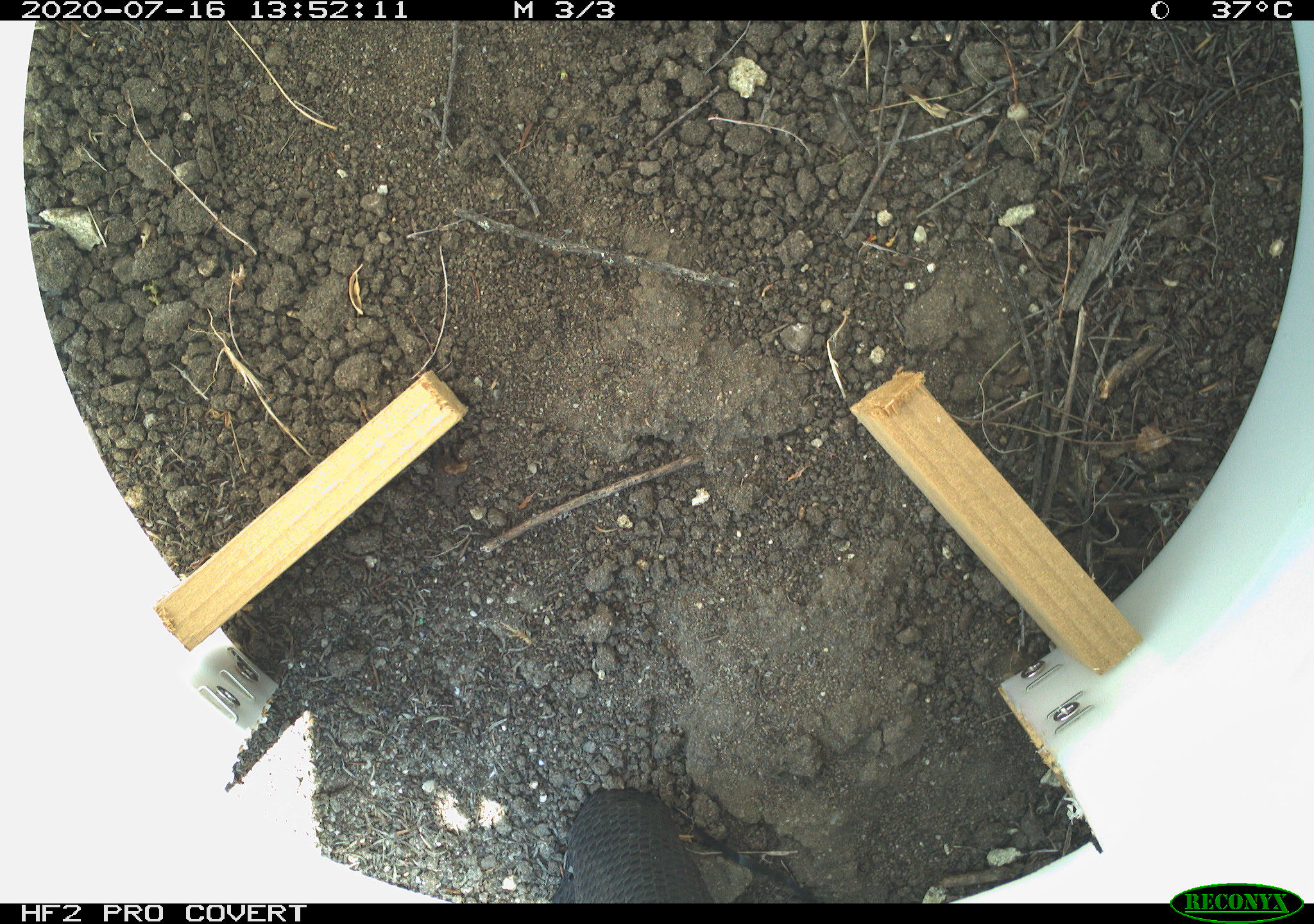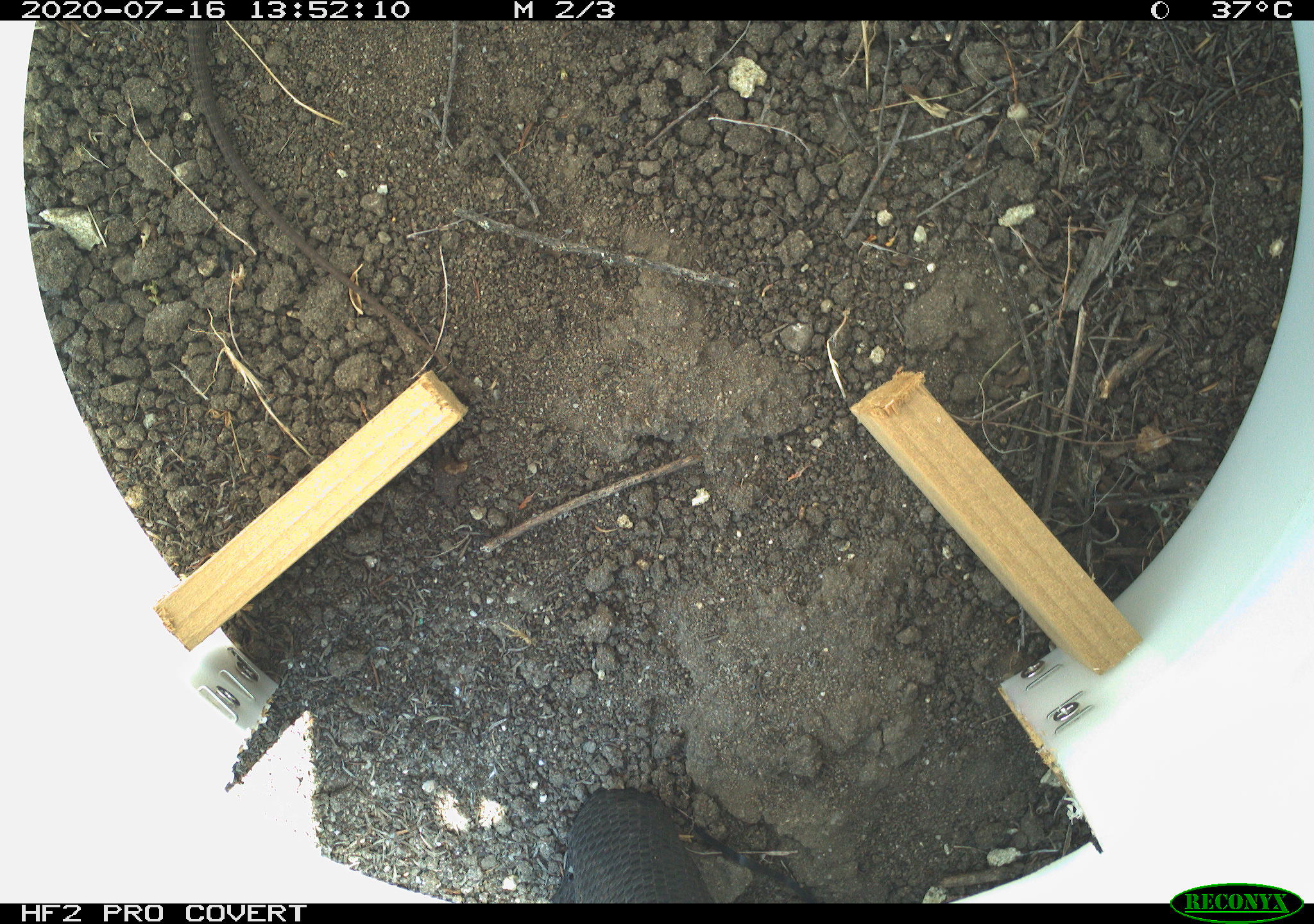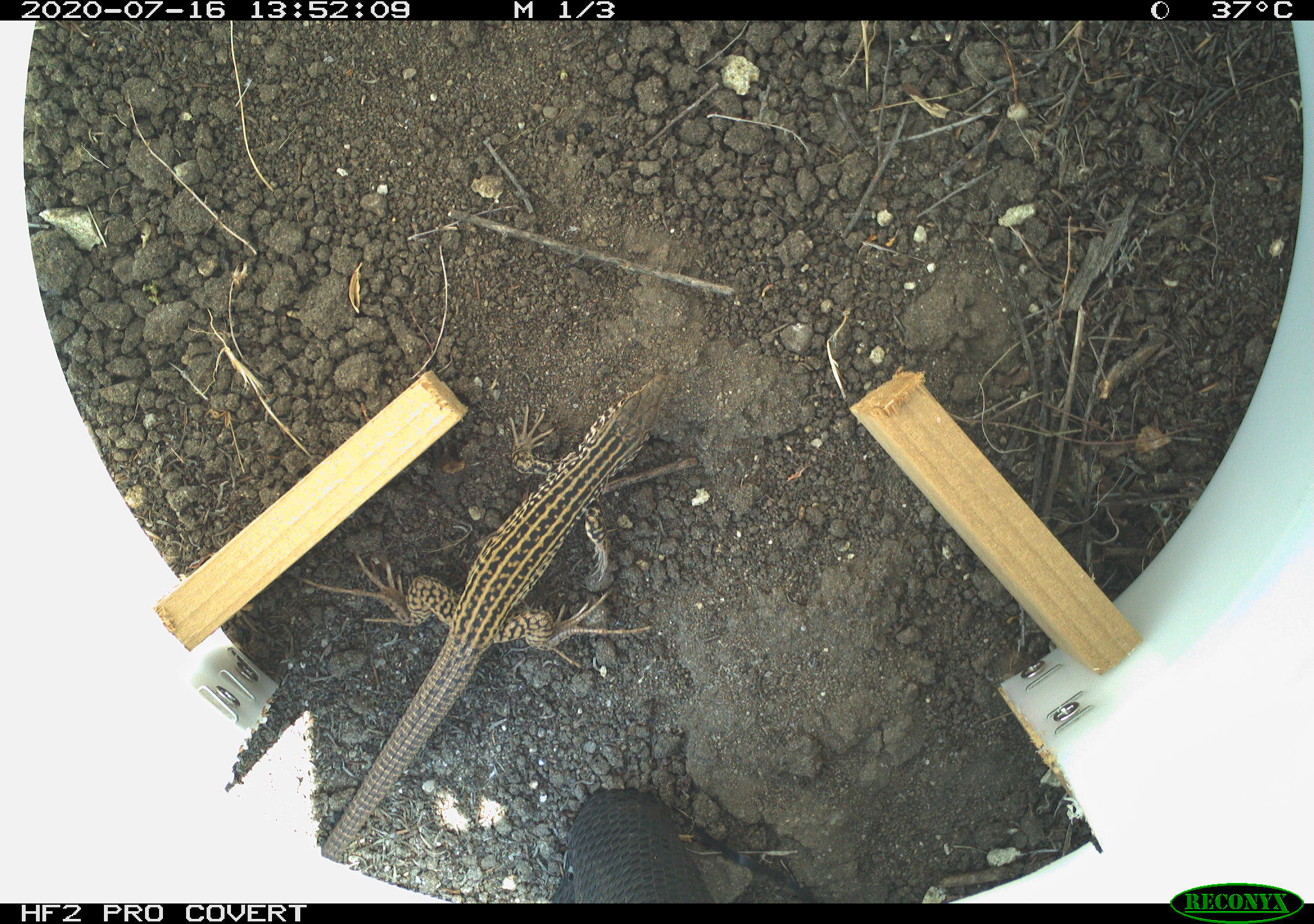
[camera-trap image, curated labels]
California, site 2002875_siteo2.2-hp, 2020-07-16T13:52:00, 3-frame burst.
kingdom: Animalia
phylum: Chordata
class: Reptilia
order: Squamata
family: Teiidae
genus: Aspidoscelis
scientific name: Aspidoscelis tigris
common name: western whiptail